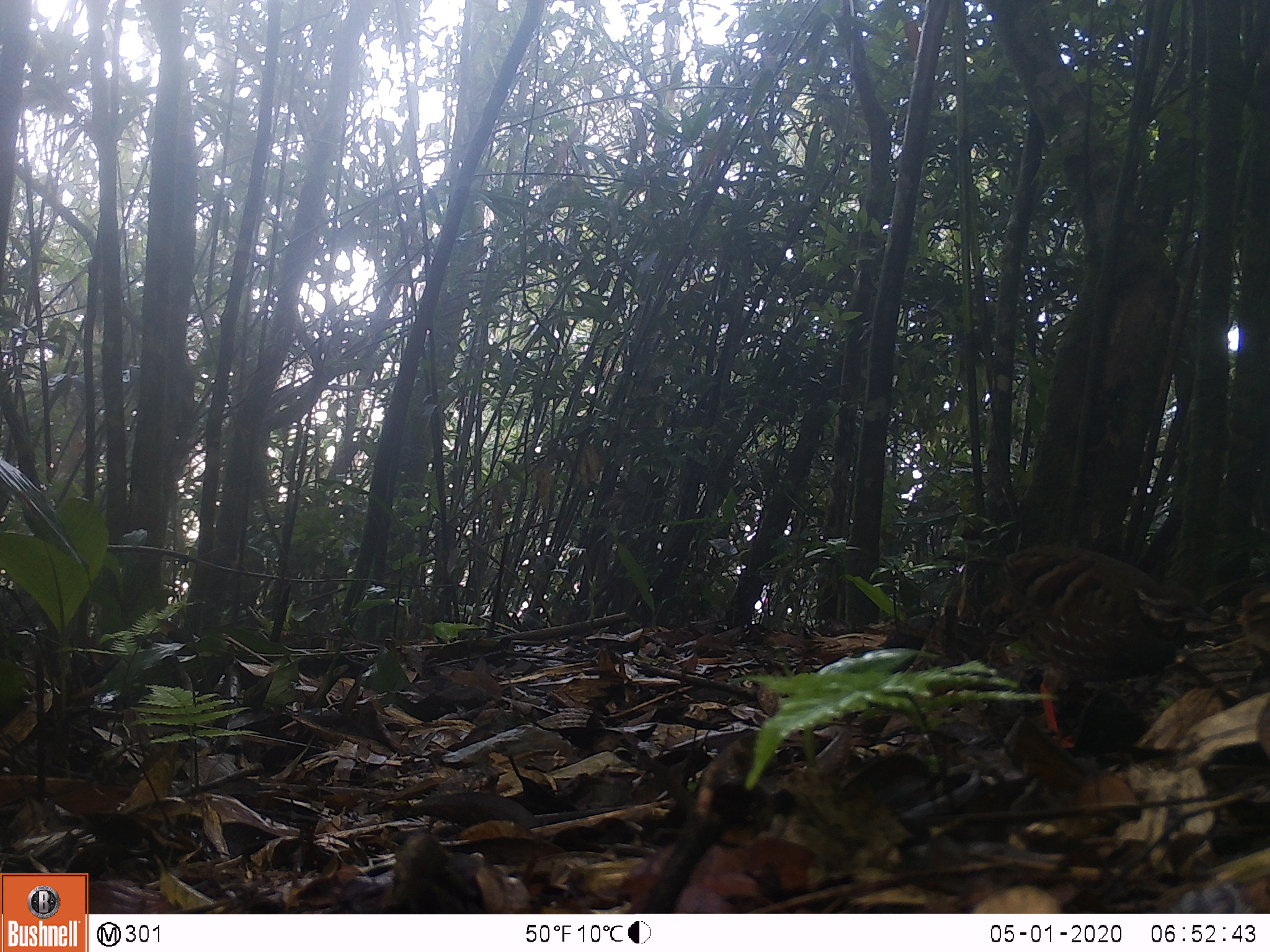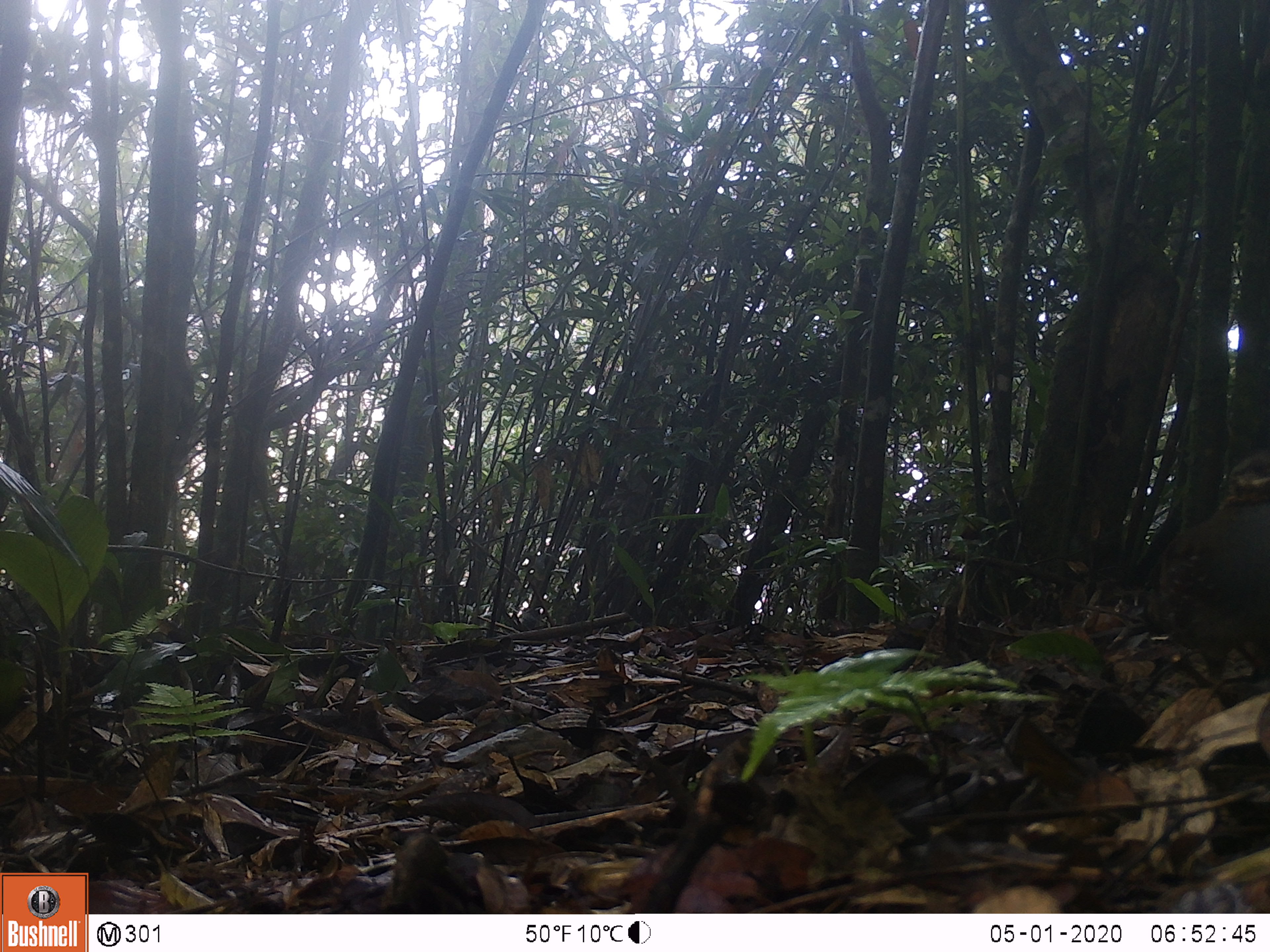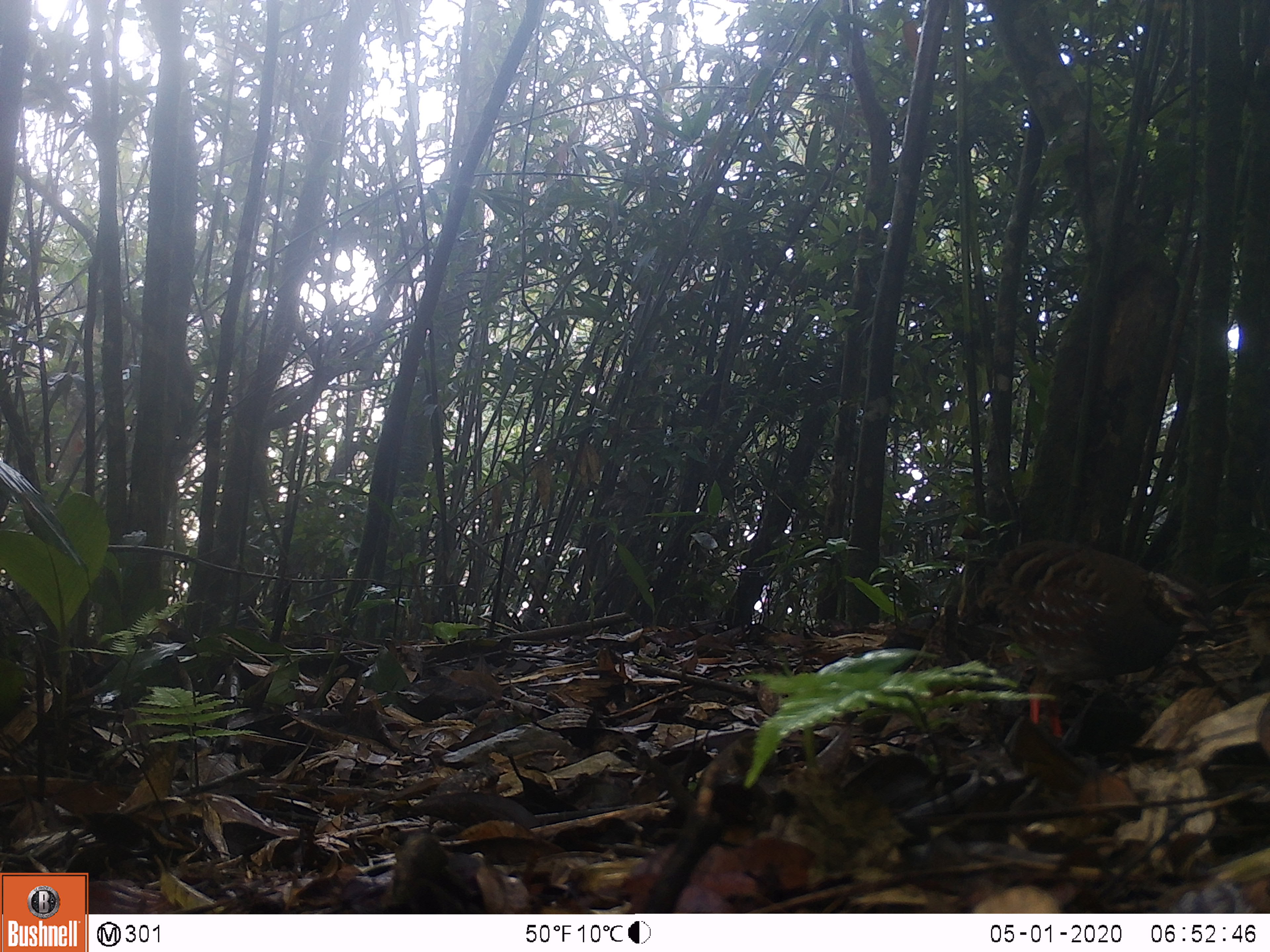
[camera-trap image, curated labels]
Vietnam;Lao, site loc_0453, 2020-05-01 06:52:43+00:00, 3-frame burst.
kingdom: Animalia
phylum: Chordata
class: Aves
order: Galliformes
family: Phasianidae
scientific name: Phasianidae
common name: partridge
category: unidentified partridge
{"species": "unidentified partridge (partridge) (Phasianidae)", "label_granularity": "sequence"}